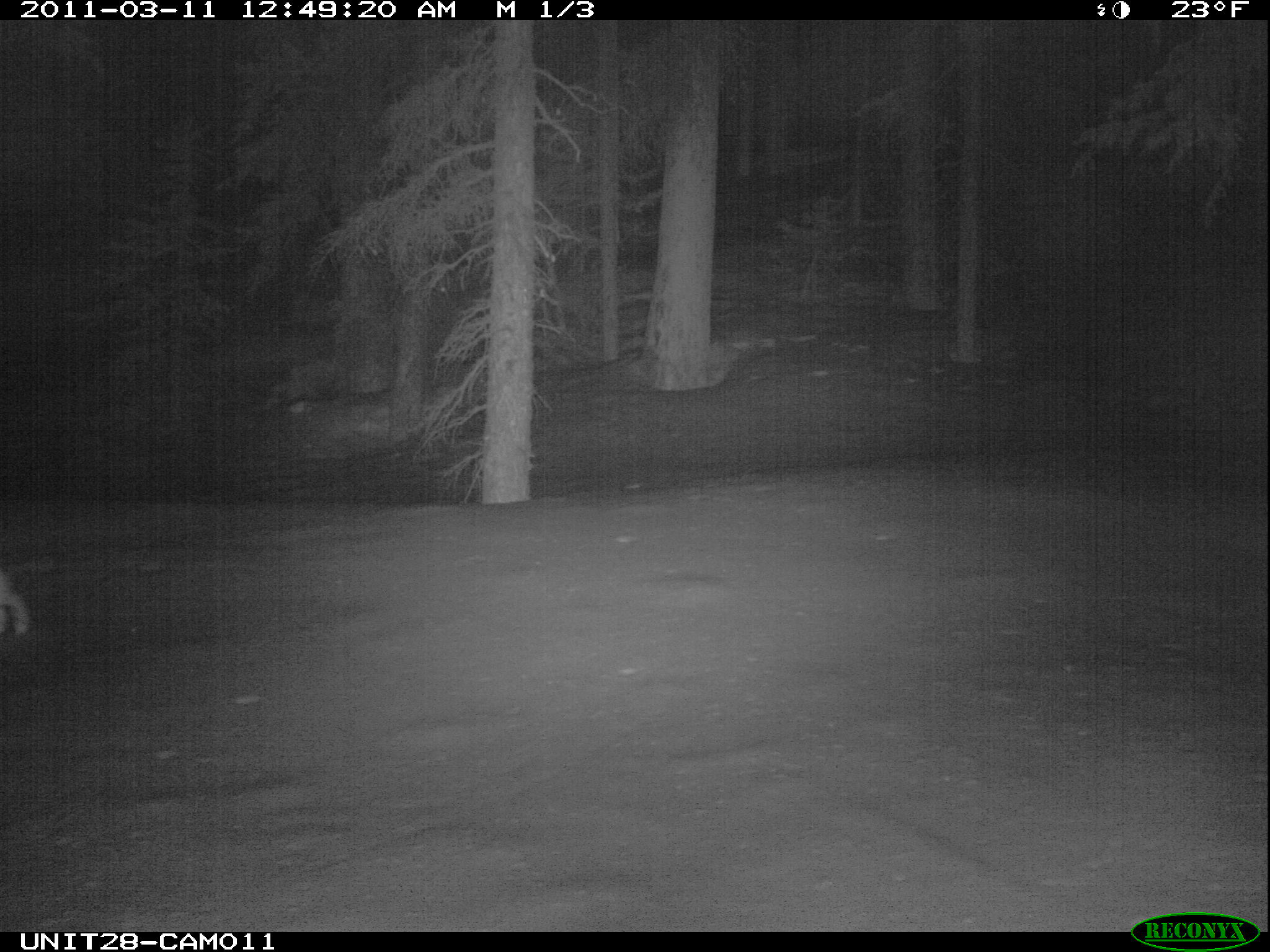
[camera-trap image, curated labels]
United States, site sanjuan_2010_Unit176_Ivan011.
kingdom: Animalia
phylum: Chordata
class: Mammalia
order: Lagomorpha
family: Leporidae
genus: Lepus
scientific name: Lepus americanus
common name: snowshoe hare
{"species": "Lepus americanus (snowshoe hare)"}